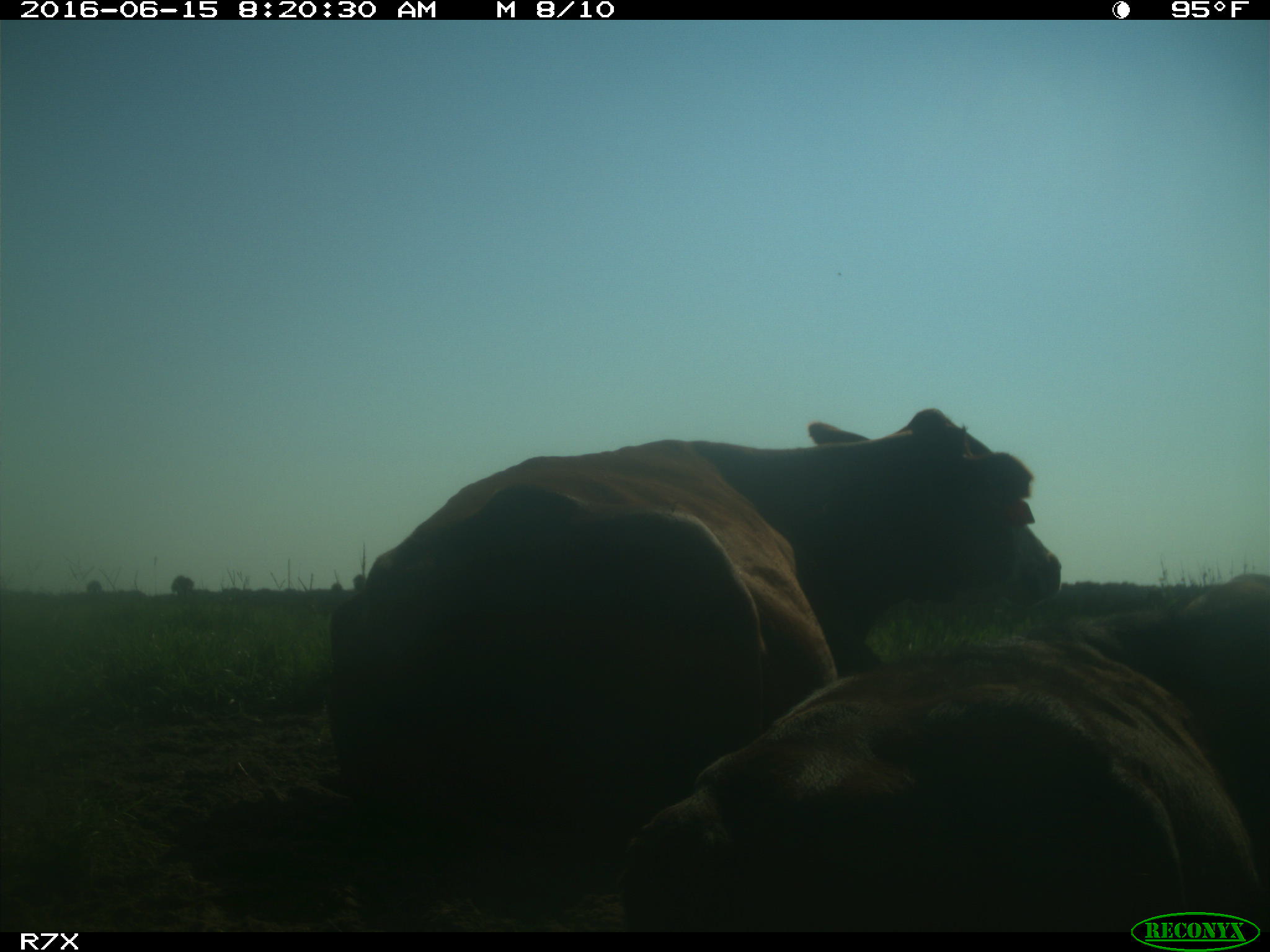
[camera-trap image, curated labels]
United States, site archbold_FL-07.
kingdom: Animalia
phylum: Chordata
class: Mammalia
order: Artiodactyla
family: Bovidae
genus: Bos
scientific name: Bos taurus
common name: domestic cow